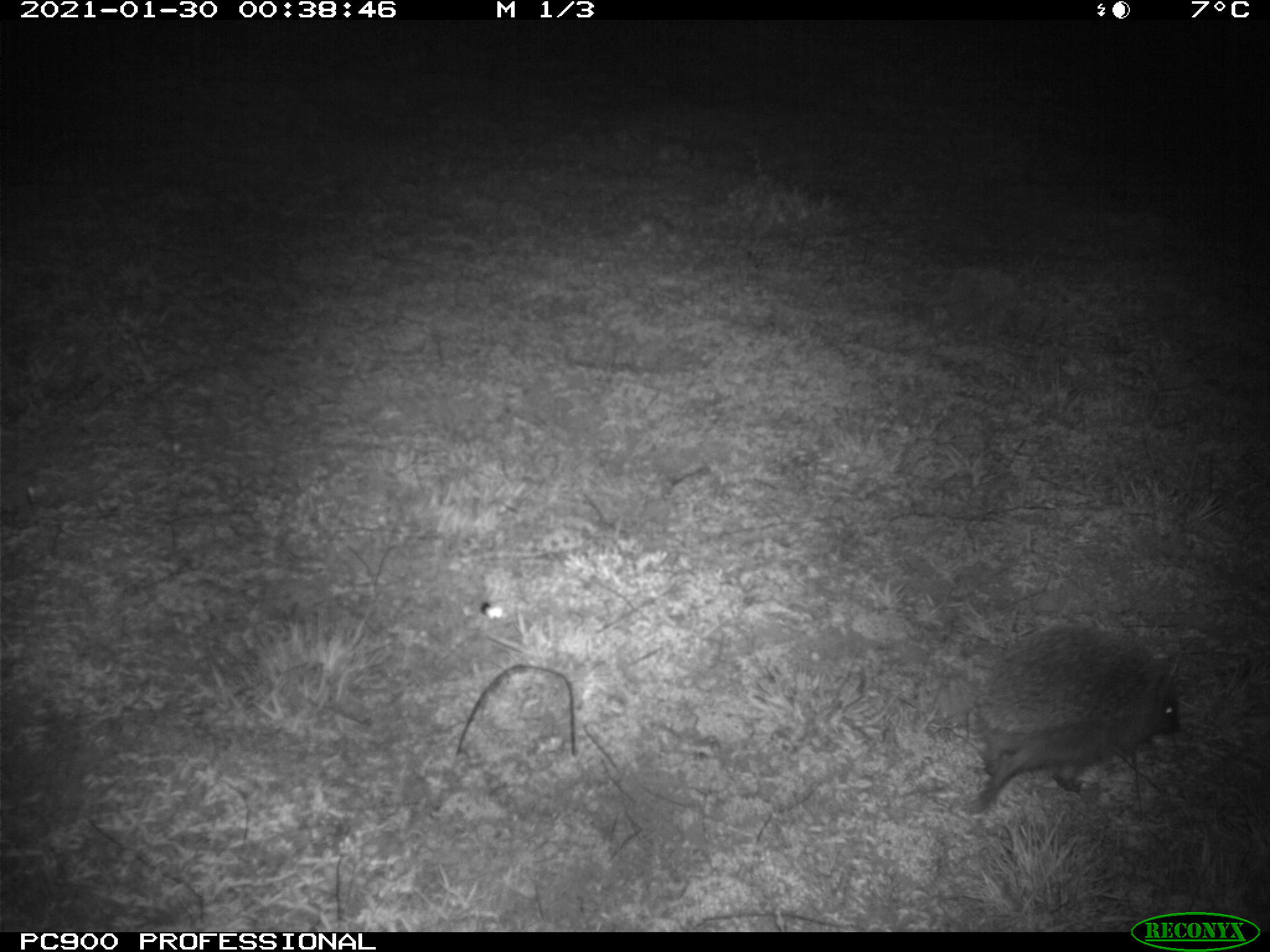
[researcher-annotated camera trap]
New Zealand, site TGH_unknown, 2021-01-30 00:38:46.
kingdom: Animalia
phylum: Chordata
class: Mammalia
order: Eulipotyphla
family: Erinaceidae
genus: Erinaceus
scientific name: Erinaceus europaeus europaeus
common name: european hedgehog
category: hedgehog